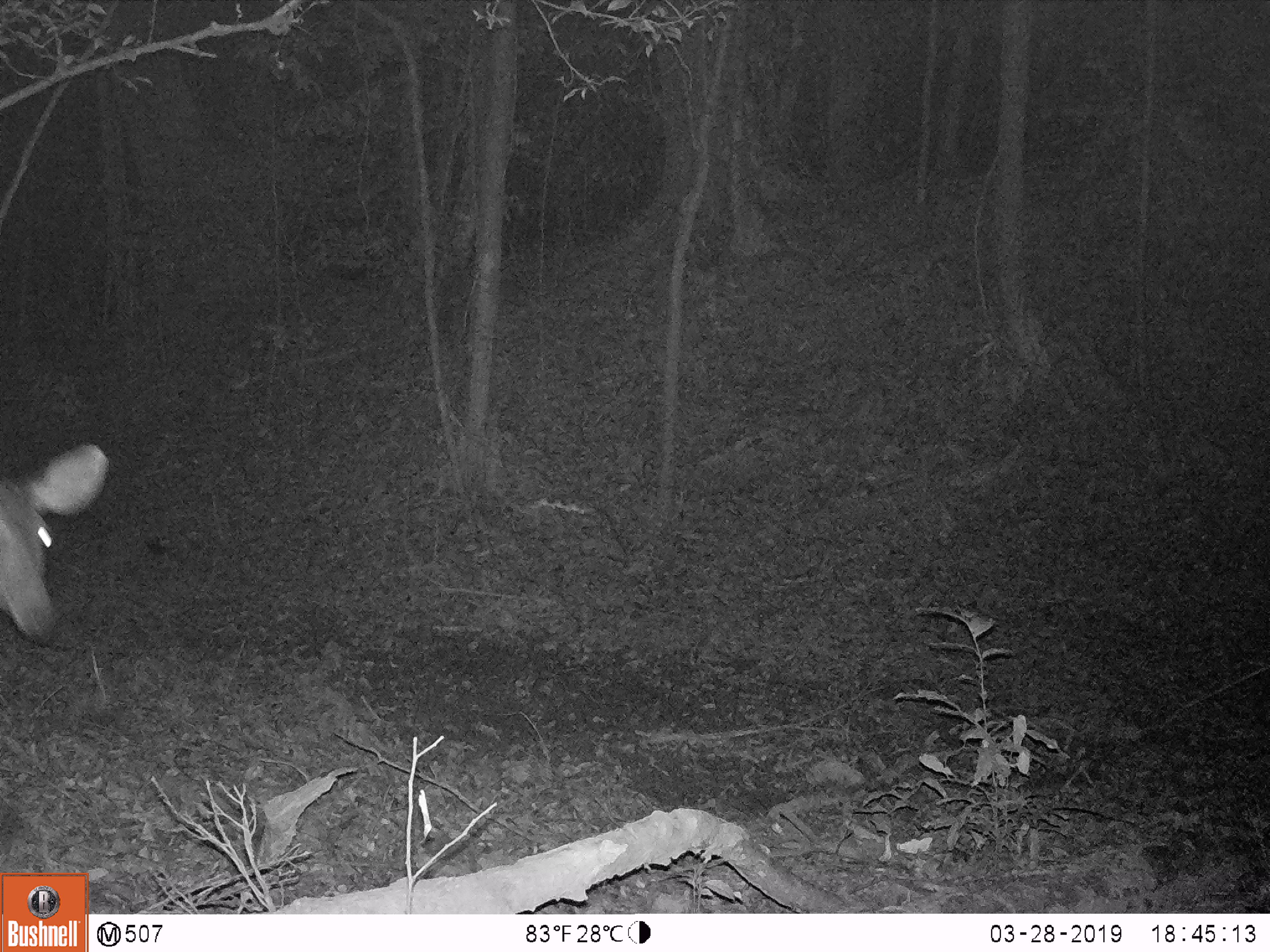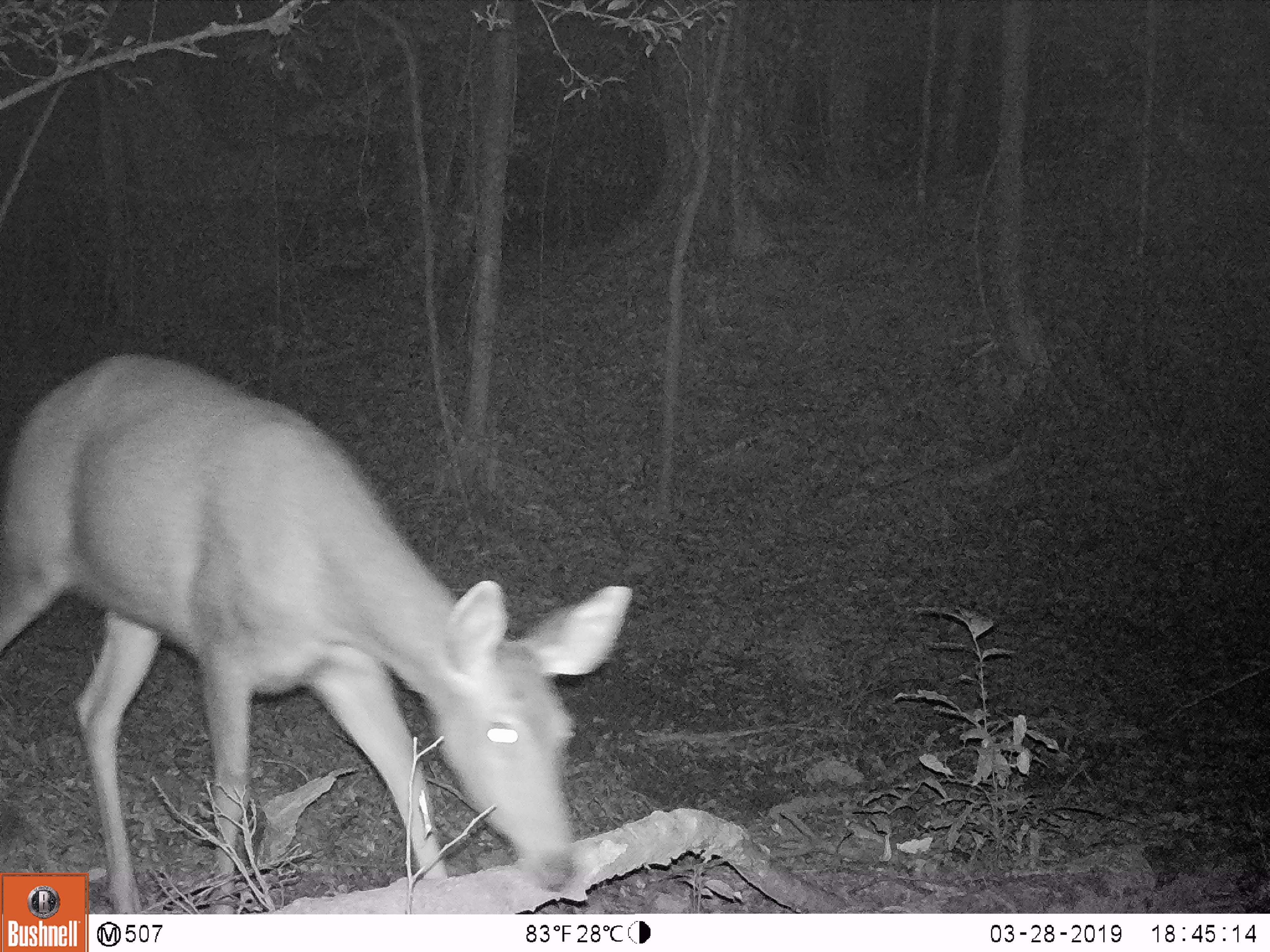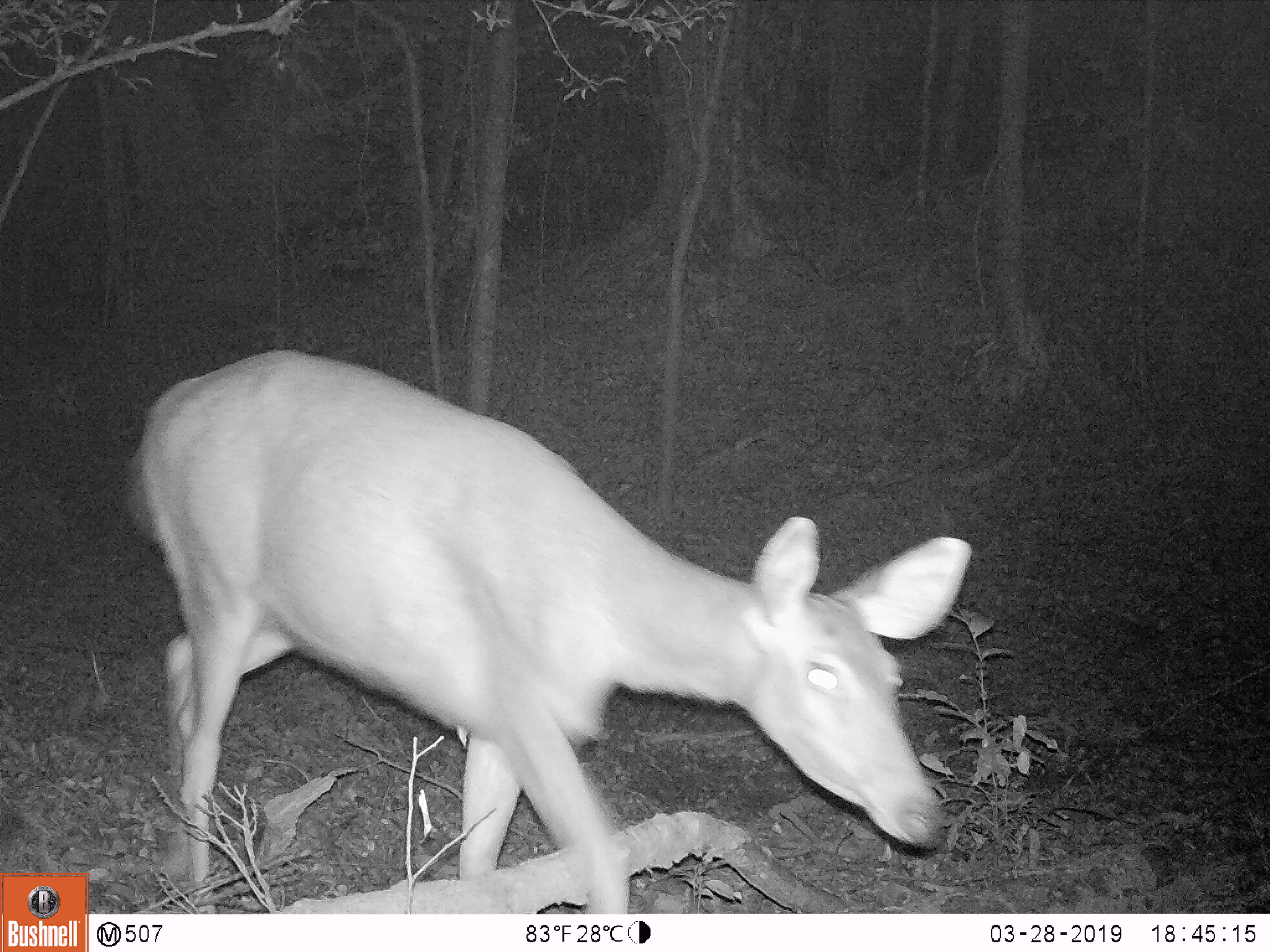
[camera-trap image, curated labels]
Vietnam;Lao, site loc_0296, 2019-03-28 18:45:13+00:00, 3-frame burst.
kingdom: Animalia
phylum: Chordata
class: Mammalia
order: Artiodactyla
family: Cervidae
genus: Rusa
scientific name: Rusa unicolor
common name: sambar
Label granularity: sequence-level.